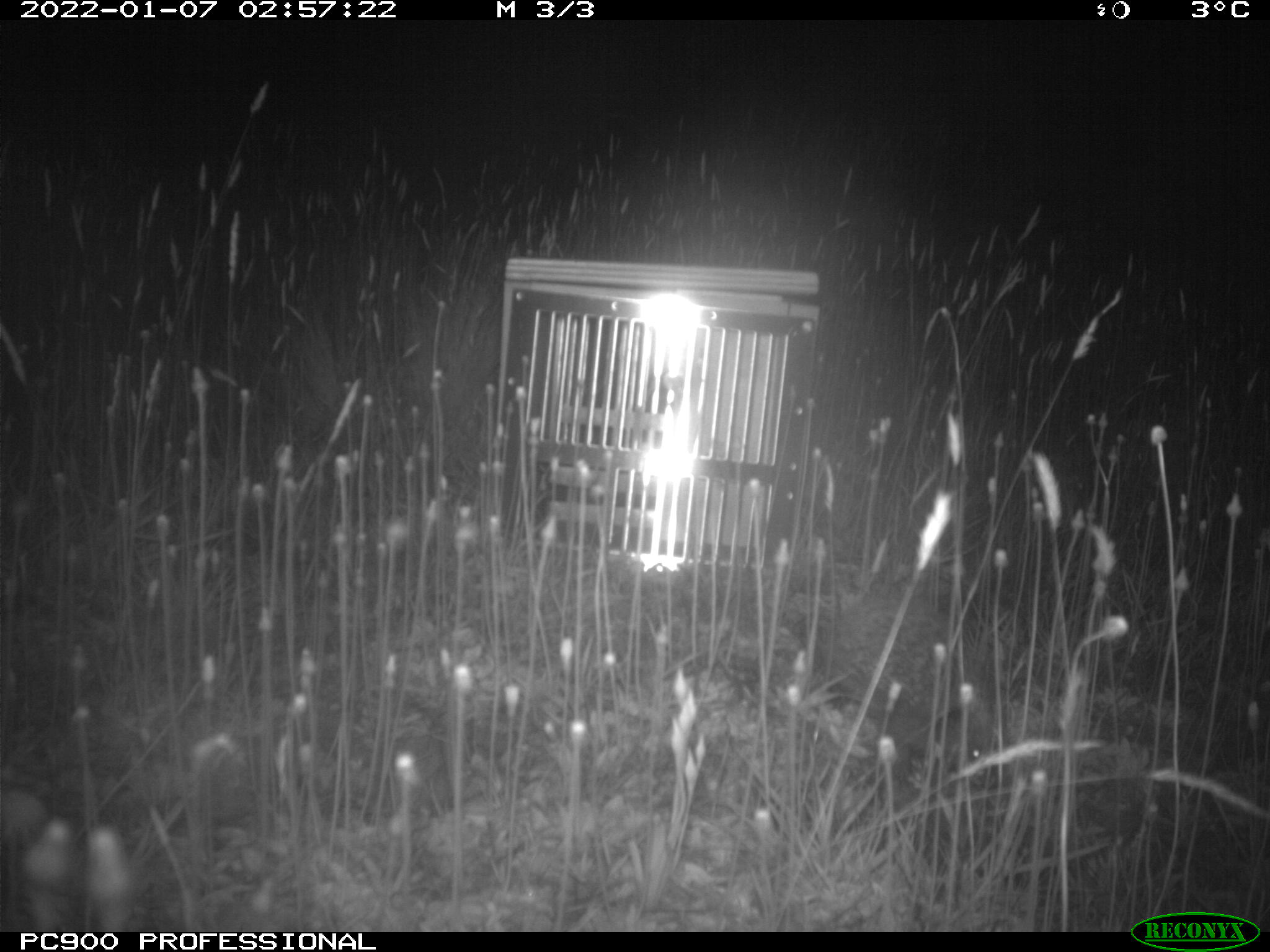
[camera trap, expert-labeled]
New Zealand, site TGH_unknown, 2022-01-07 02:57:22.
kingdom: Animalia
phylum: Chordata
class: Mammalia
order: Eulipotyphla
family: Erinaceidae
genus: Erinaceus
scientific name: Erinaceus europaeus europaeus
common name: european hedgehog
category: hedgehog